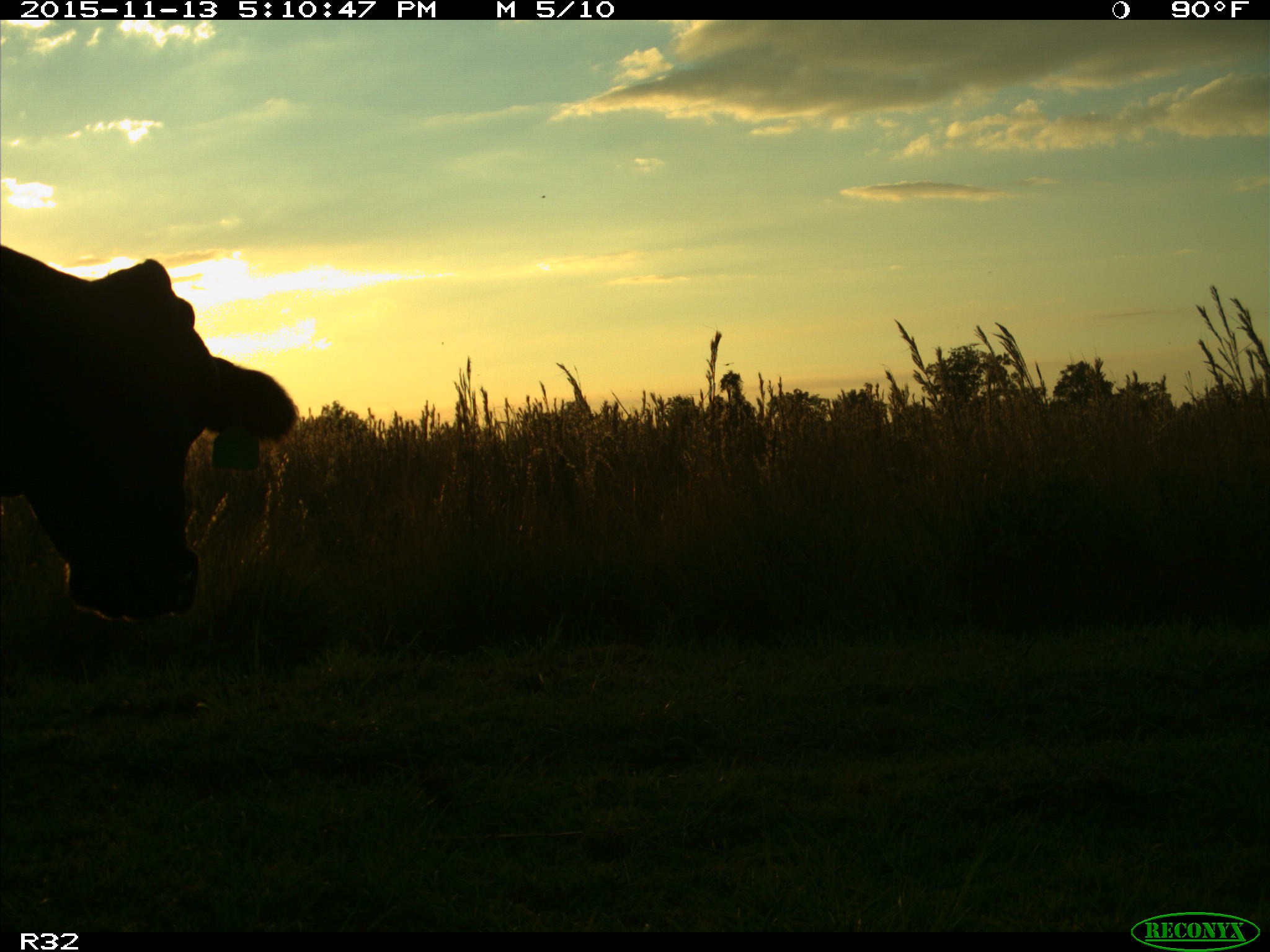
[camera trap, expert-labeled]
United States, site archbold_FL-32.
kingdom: Animalia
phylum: Chordata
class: Mammalia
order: Artiodactyla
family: Bovidae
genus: Bos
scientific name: Bos taurus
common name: domestic cow